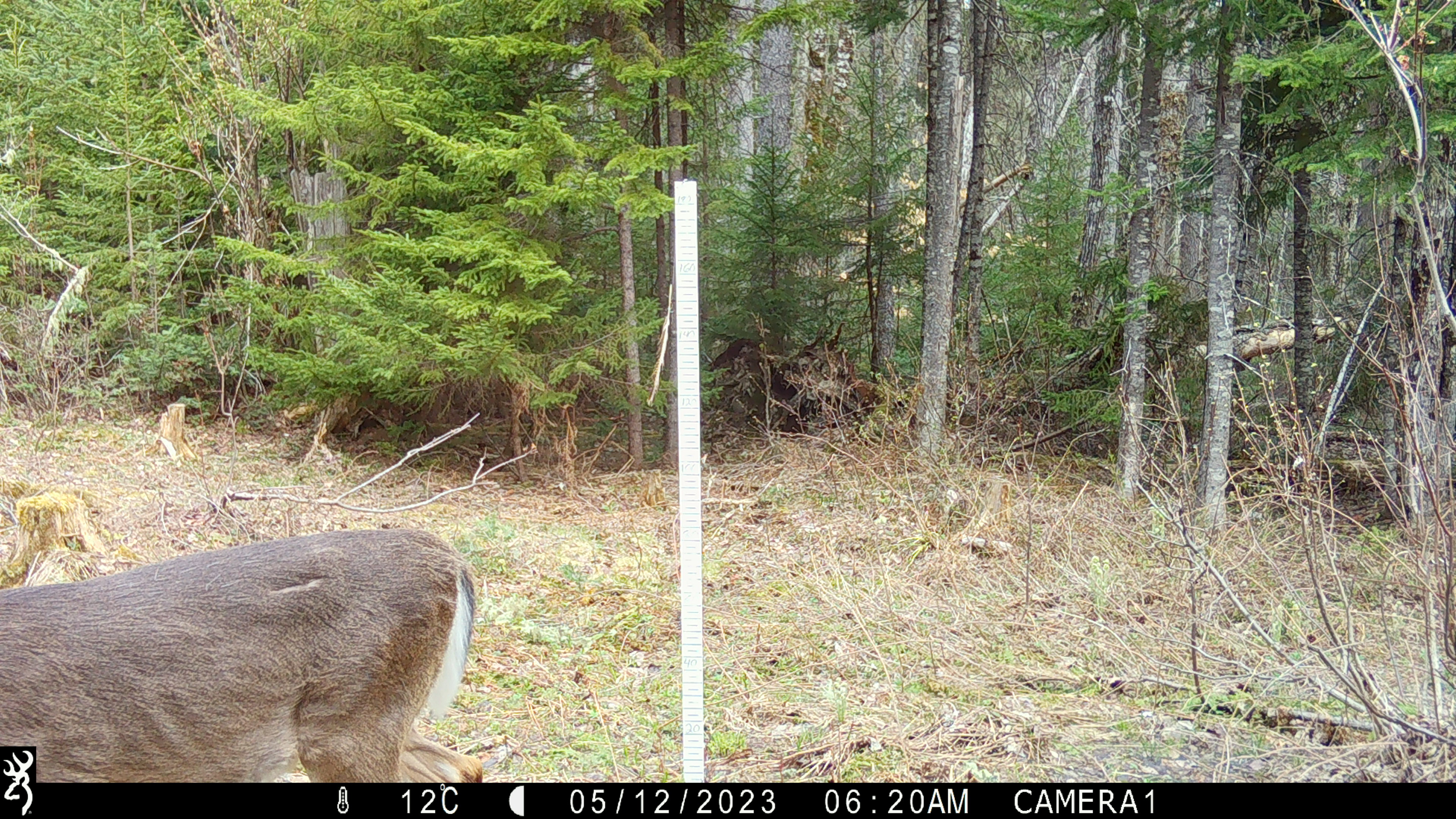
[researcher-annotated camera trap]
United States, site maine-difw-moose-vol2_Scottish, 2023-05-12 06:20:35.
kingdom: Animalia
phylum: Chordata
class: Mammalia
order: Artiodactyla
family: Cervidae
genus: Odocoileus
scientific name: Odocoileus virginianus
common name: white-tailed deer